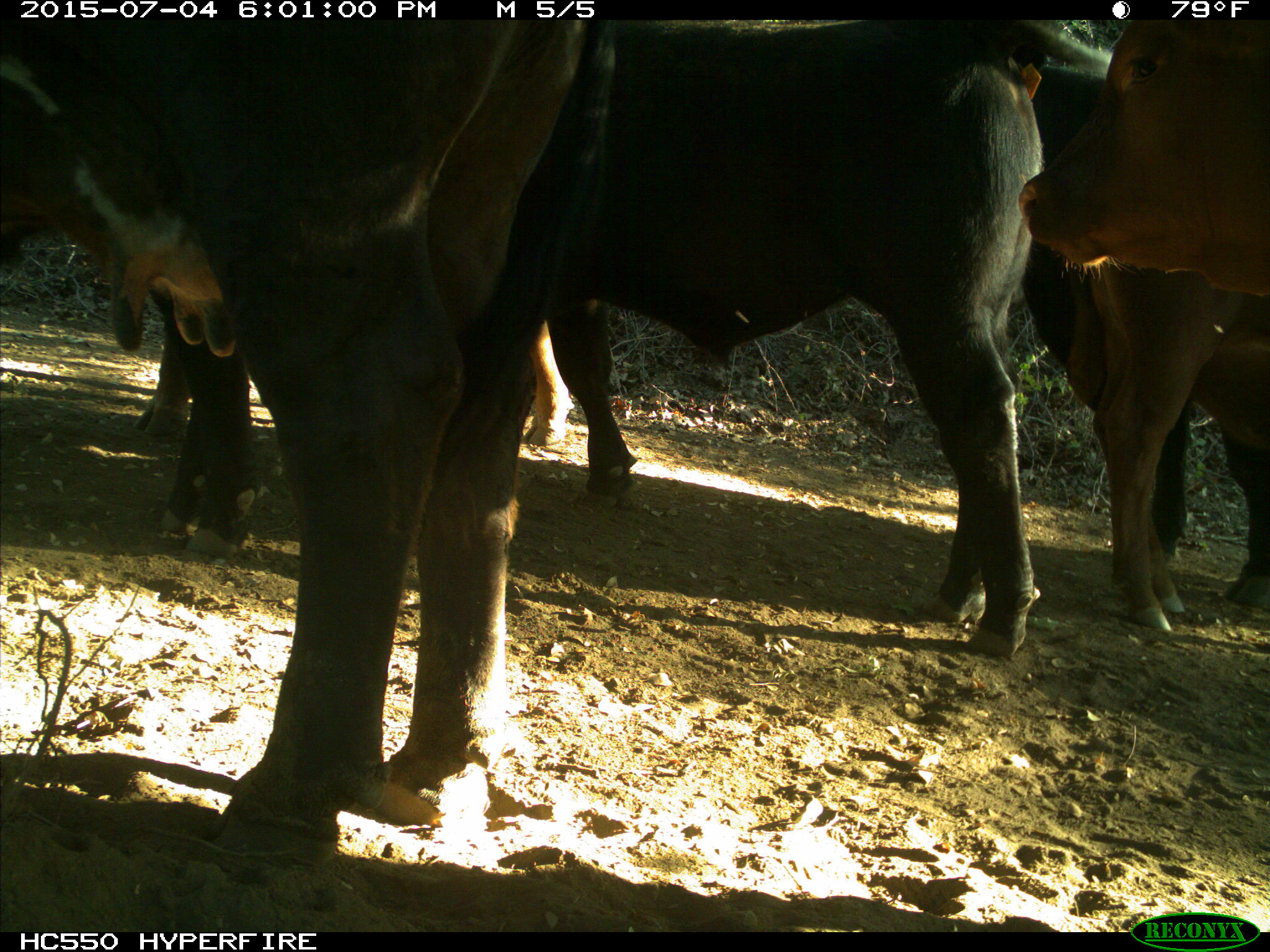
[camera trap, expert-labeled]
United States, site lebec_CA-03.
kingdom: Animalia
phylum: Chordata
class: Mammalia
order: Artiodactyla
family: Bovidae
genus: Bos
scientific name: Bos taurus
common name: domestic cow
Bos taurus (domestic cow).